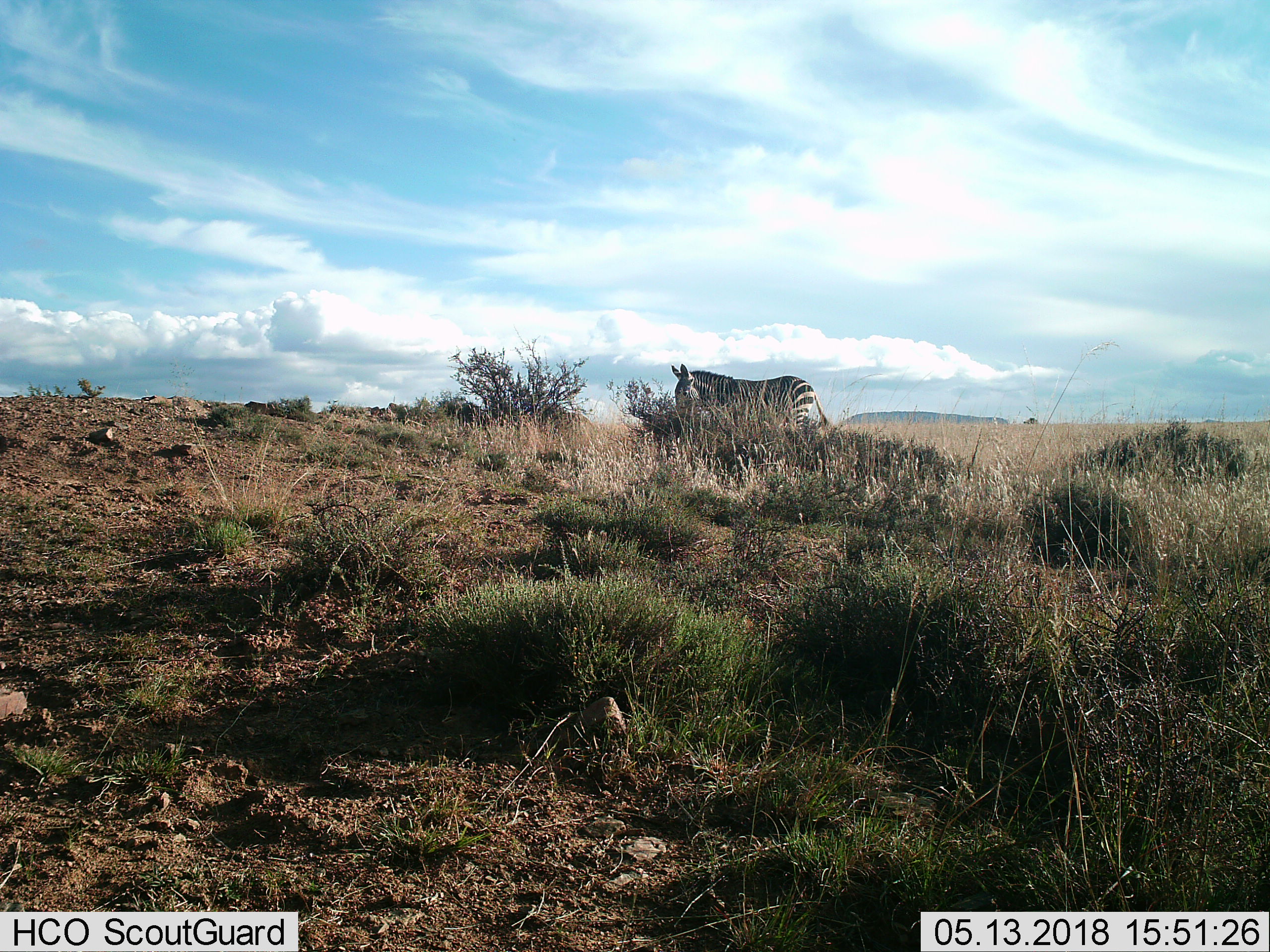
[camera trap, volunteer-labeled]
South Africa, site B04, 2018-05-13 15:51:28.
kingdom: Animalia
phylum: Chordata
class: Mammalia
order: Perissodactyla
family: Equidae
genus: Equus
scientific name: Equus zebra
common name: mountain zebra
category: zebramountain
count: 1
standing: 43%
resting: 0%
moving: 0%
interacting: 0%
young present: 0%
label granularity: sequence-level